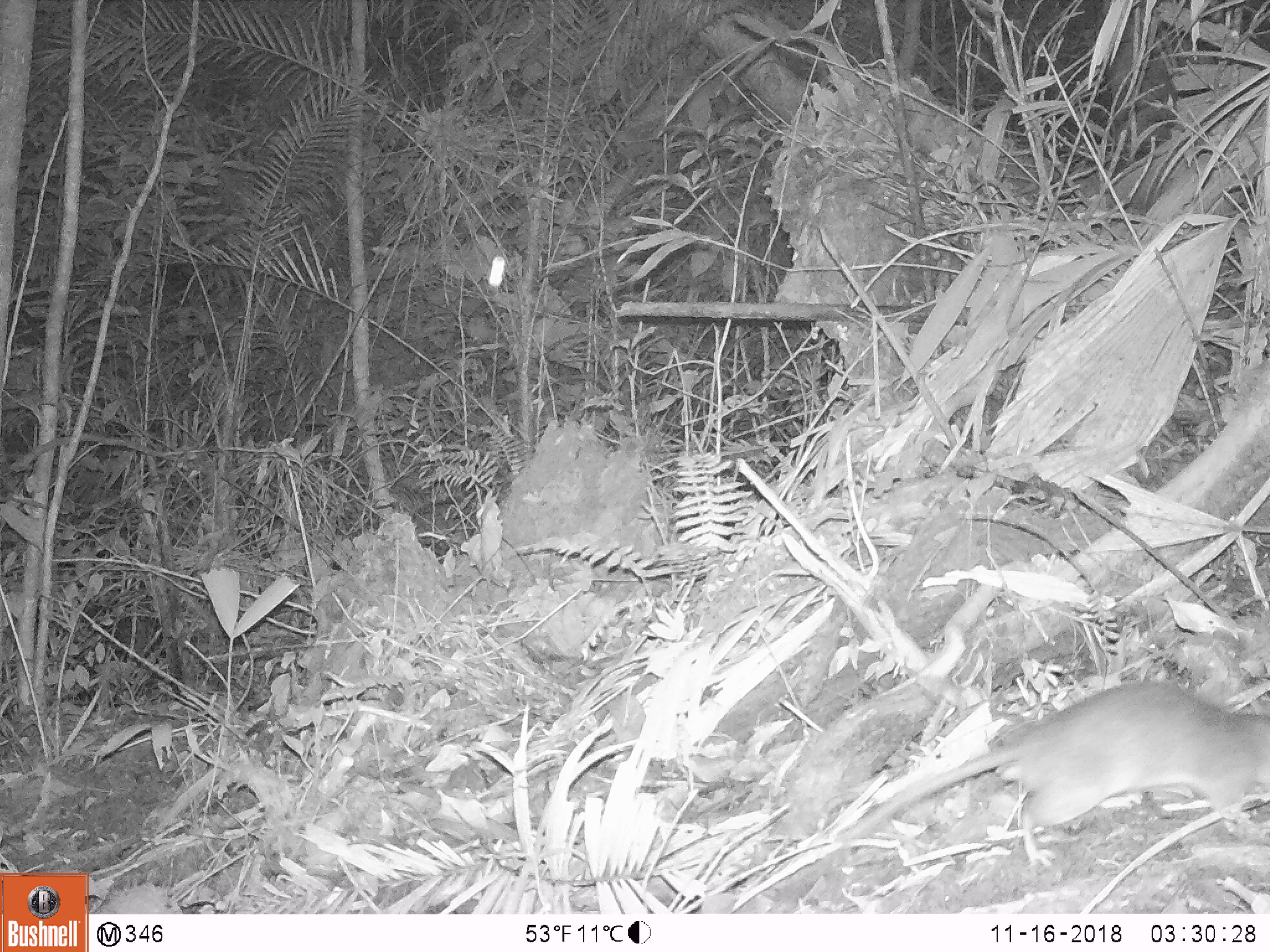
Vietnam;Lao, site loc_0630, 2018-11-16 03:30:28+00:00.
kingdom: Animalia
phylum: Chordata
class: Mammalia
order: Rodentia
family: Muridae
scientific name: Muridae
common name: old-world mice and rats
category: unidentified murid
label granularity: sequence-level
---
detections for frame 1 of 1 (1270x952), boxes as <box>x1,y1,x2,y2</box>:
unidentified murid: <box>833,676,1265,869</box>